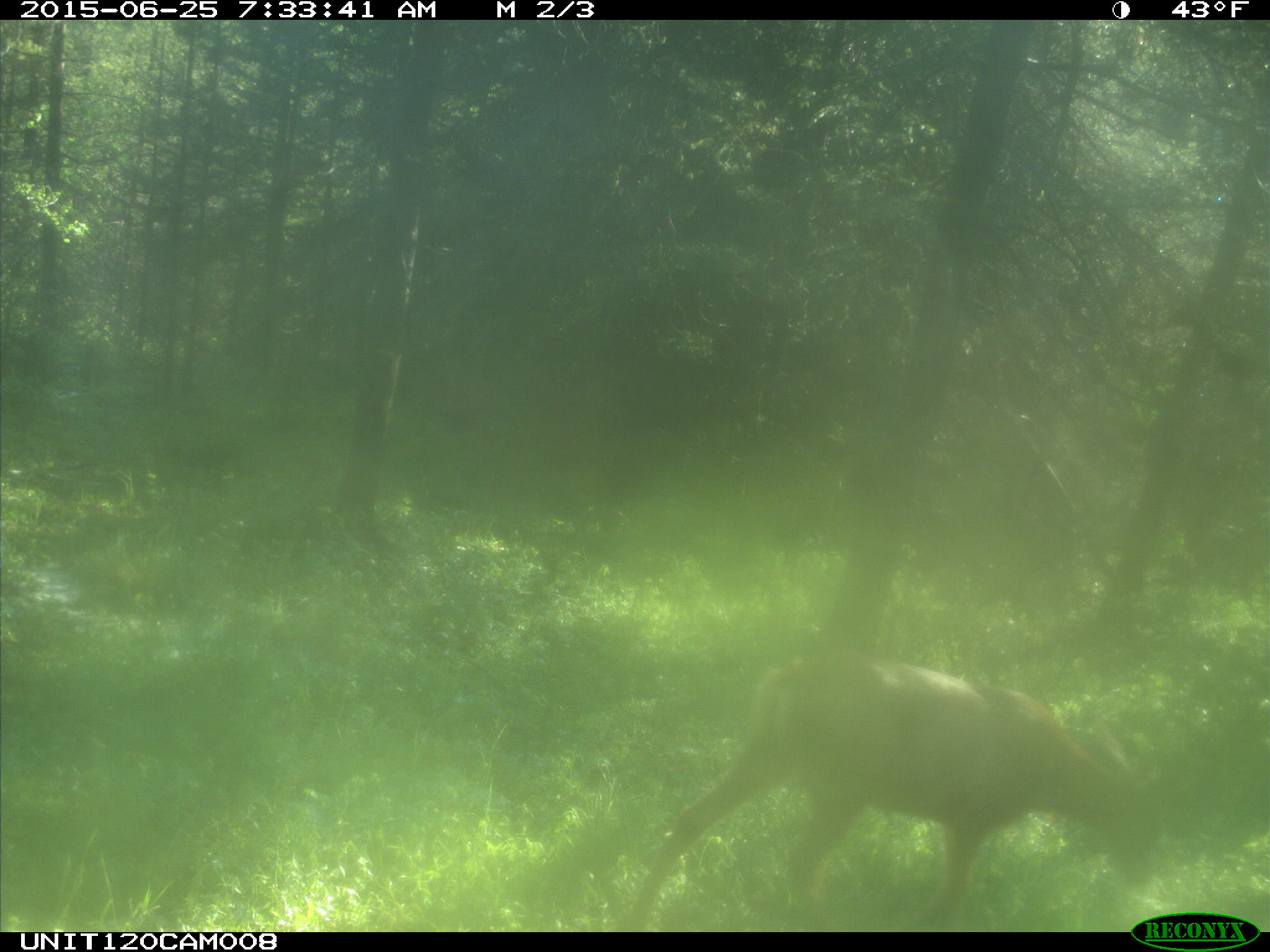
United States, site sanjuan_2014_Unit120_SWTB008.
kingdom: Animalia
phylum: Chordata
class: Mammalia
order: Artiodactyla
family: Cervidae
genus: Odocoileus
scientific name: Odocoileus hemionus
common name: mule deer